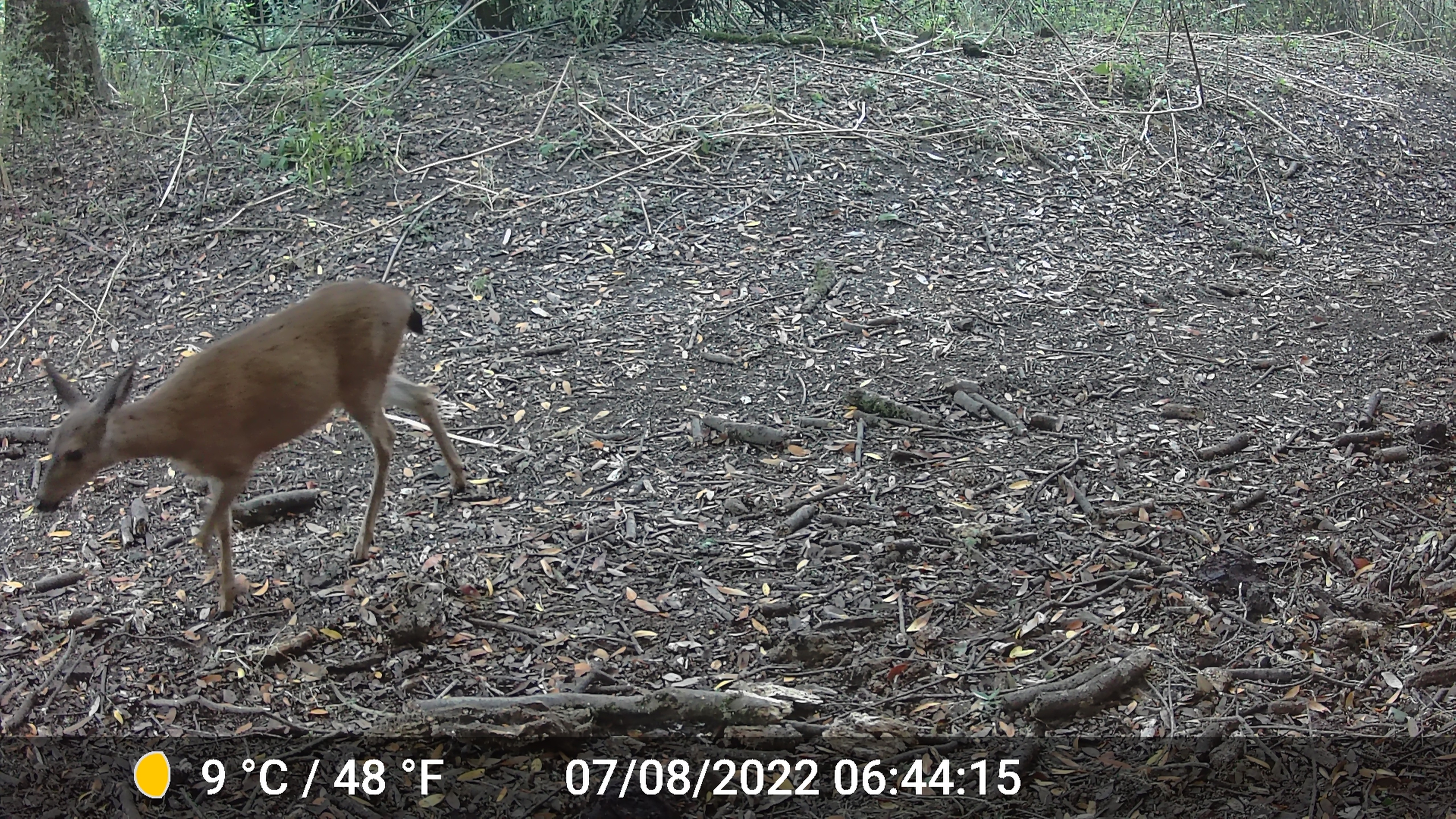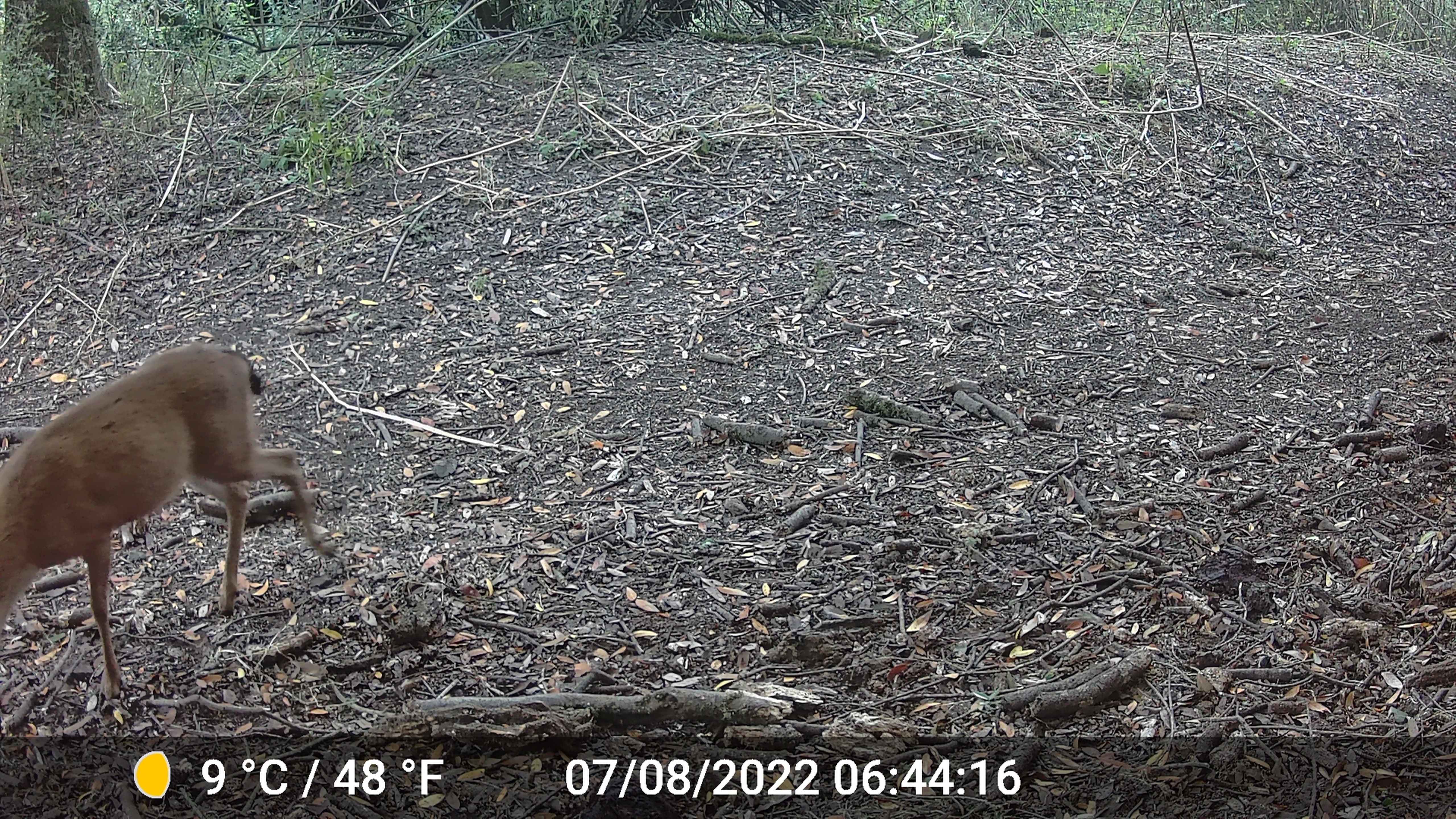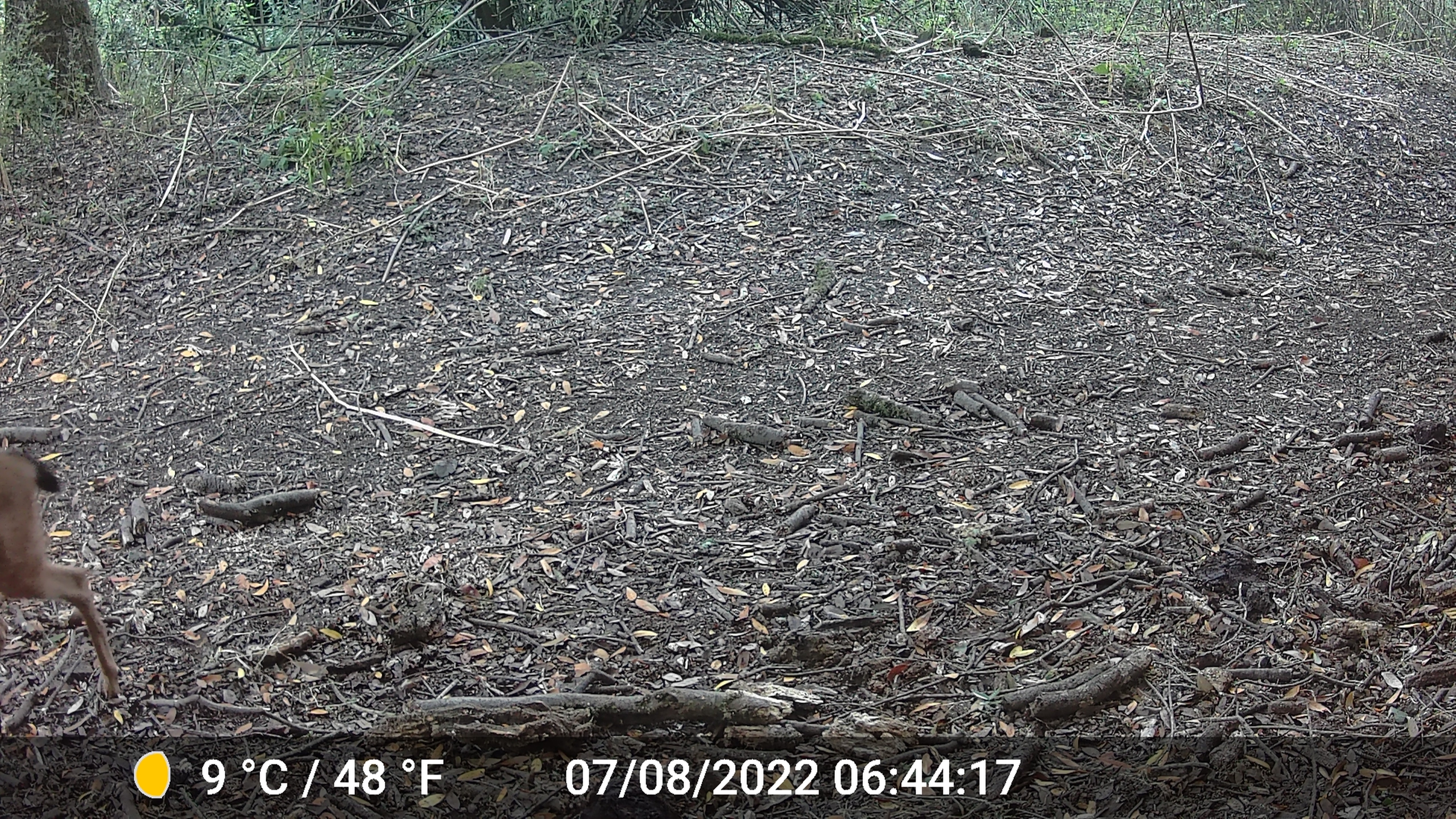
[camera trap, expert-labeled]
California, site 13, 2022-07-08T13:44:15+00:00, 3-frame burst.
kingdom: Animalia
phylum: Chordata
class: Mammalia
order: Artiodactyla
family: Cervidae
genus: Odocoileus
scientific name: Odocoileus hemionus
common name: mule deer